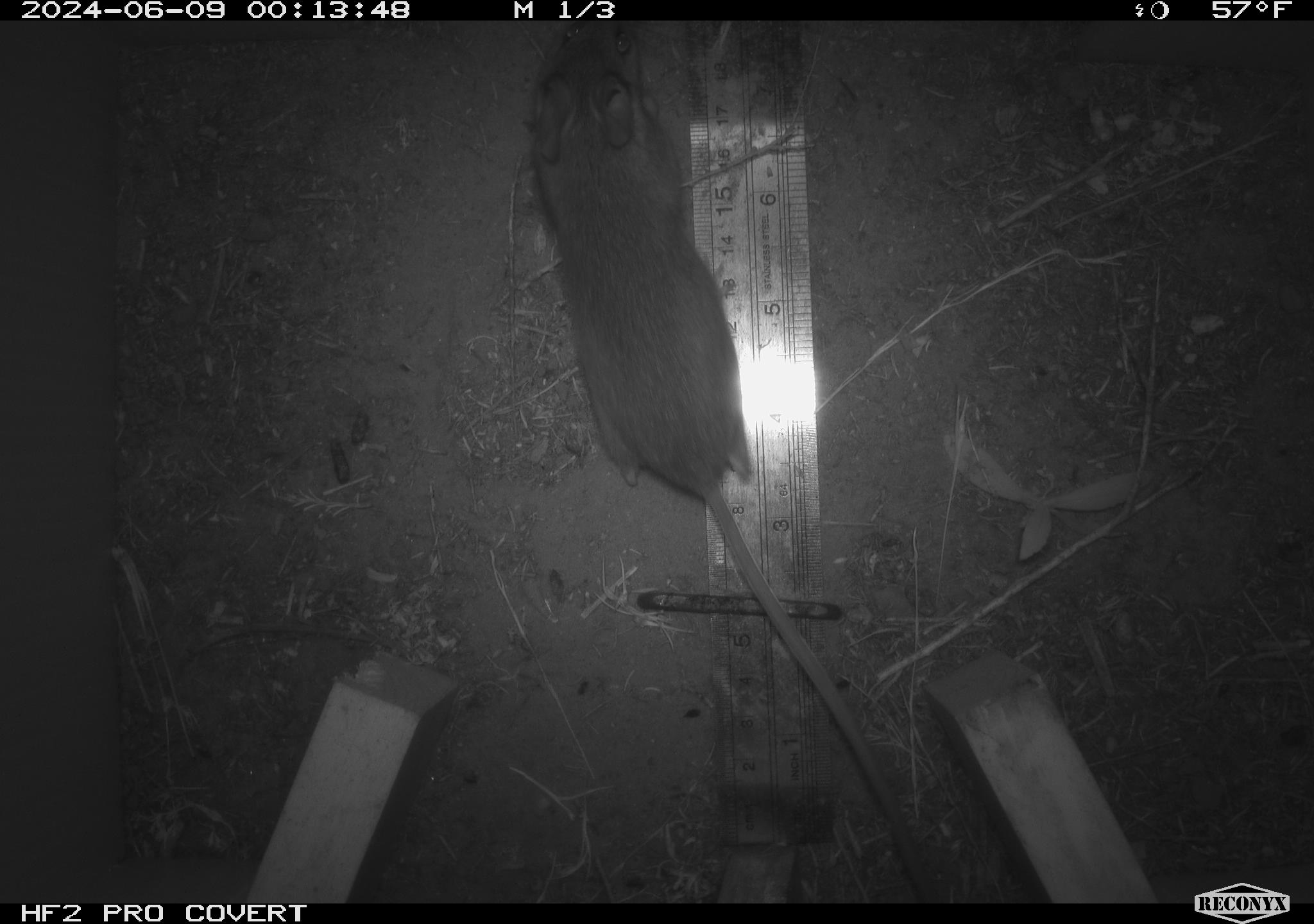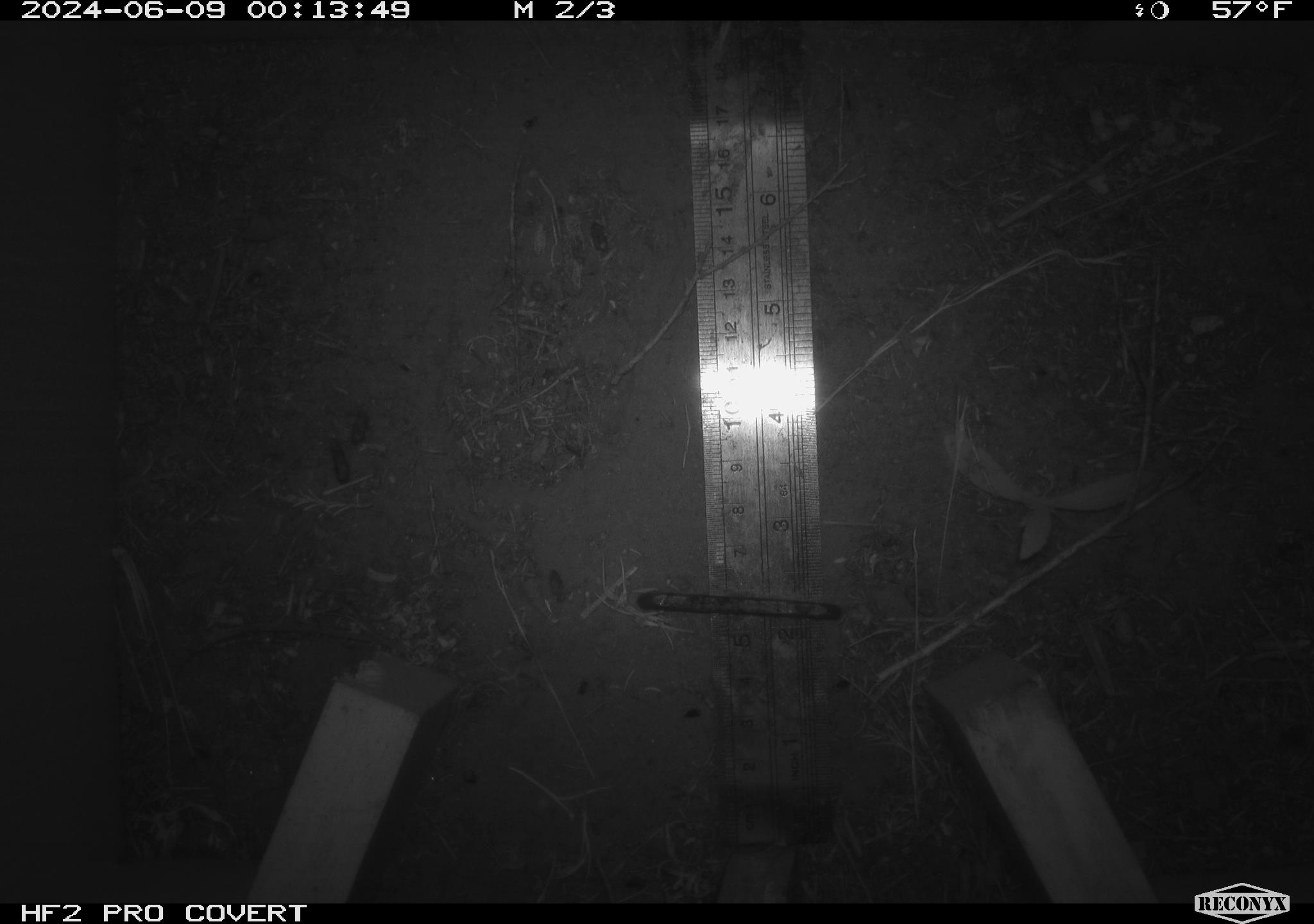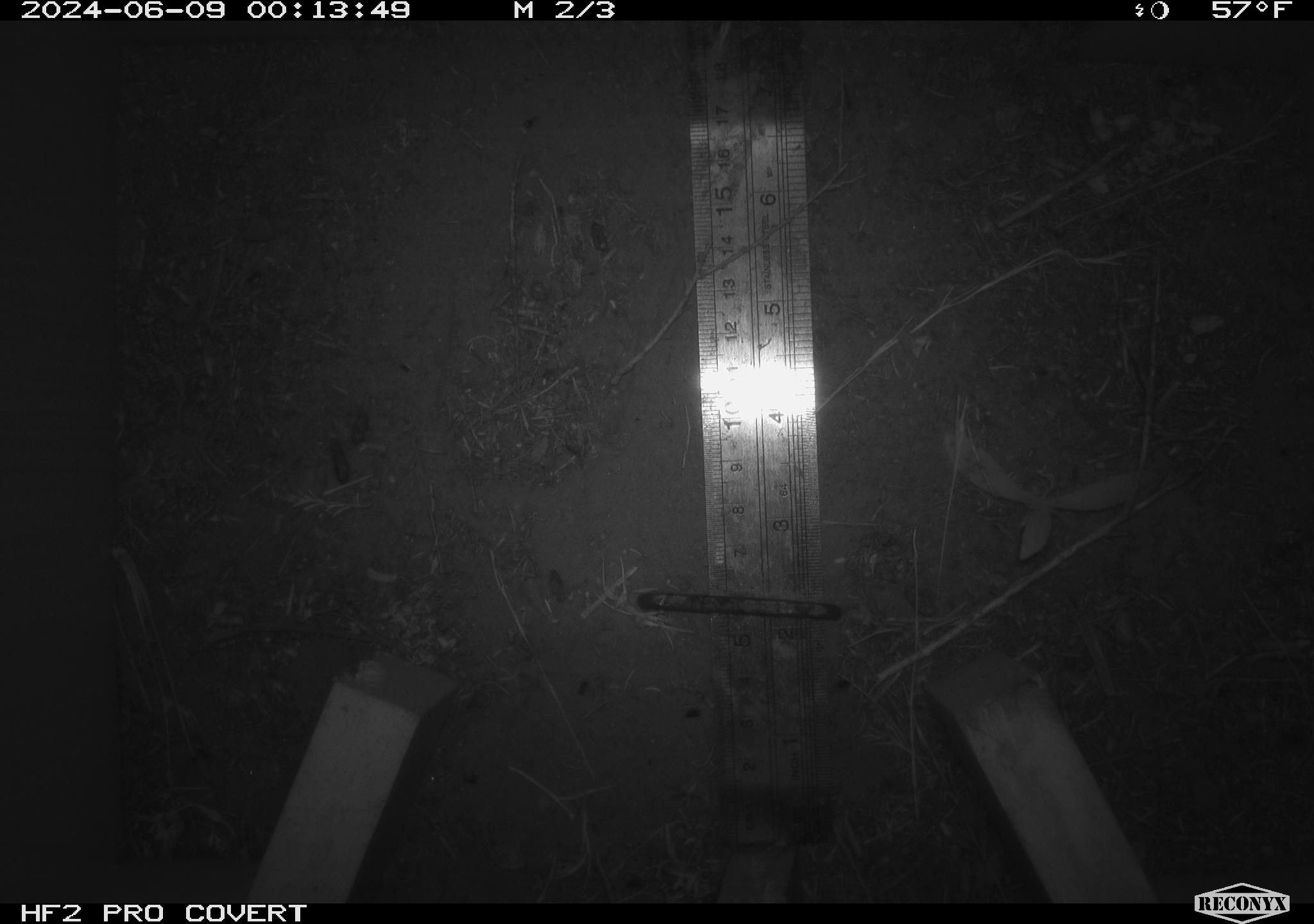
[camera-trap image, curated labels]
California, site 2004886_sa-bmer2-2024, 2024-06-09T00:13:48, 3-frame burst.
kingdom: Animalia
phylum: Chordata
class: Mammalia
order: Rodentia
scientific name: Rodentia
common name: mouse species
Mouse species (Rodentia).